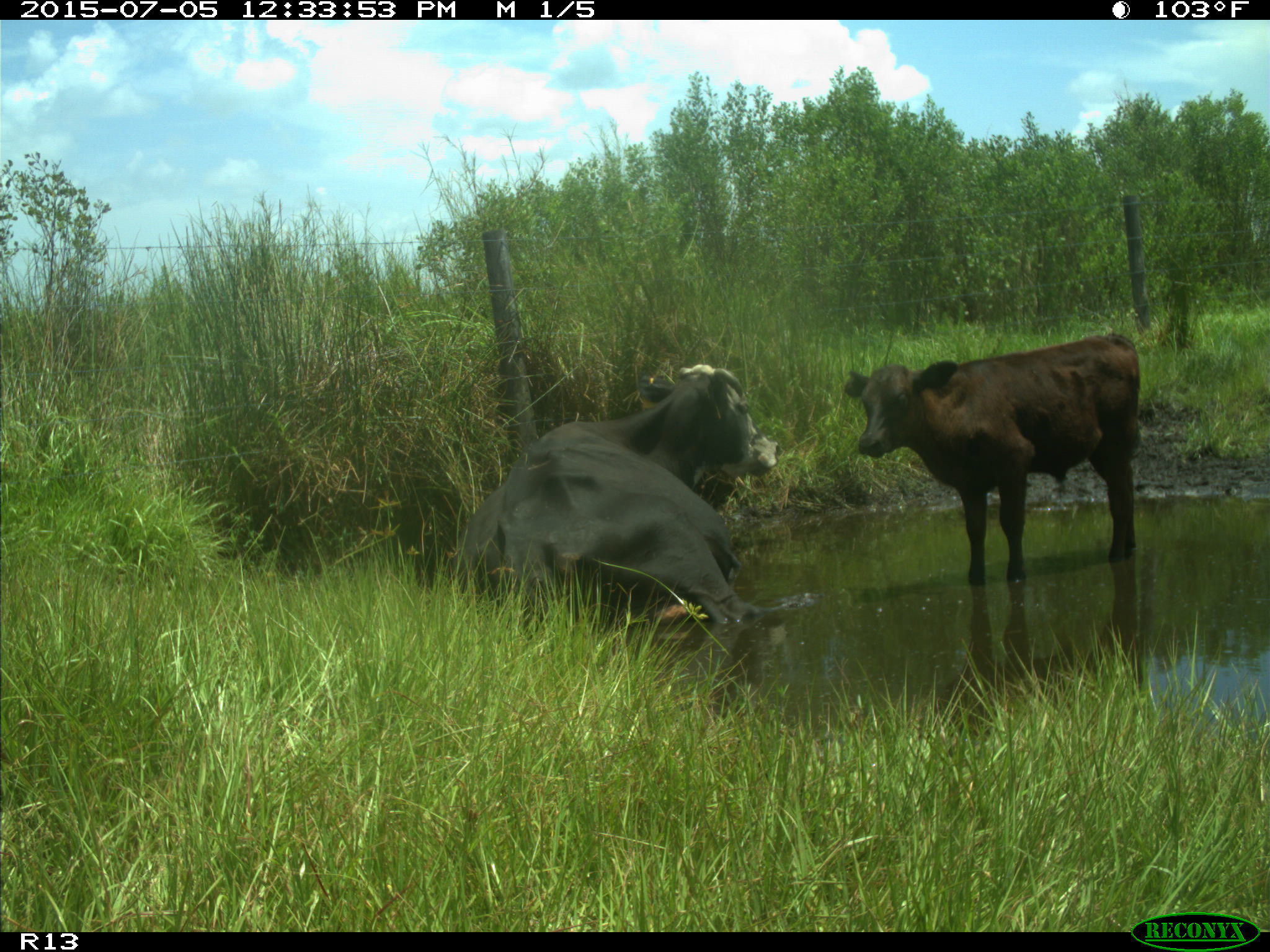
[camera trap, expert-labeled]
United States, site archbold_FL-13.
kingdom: Animalia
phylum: Chordata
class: Mammalia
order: Artiodactyla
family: Bovidae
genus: Bos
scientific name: Bos taurus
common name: domestic cow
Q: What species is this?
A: Bos taurus (domestic cow).